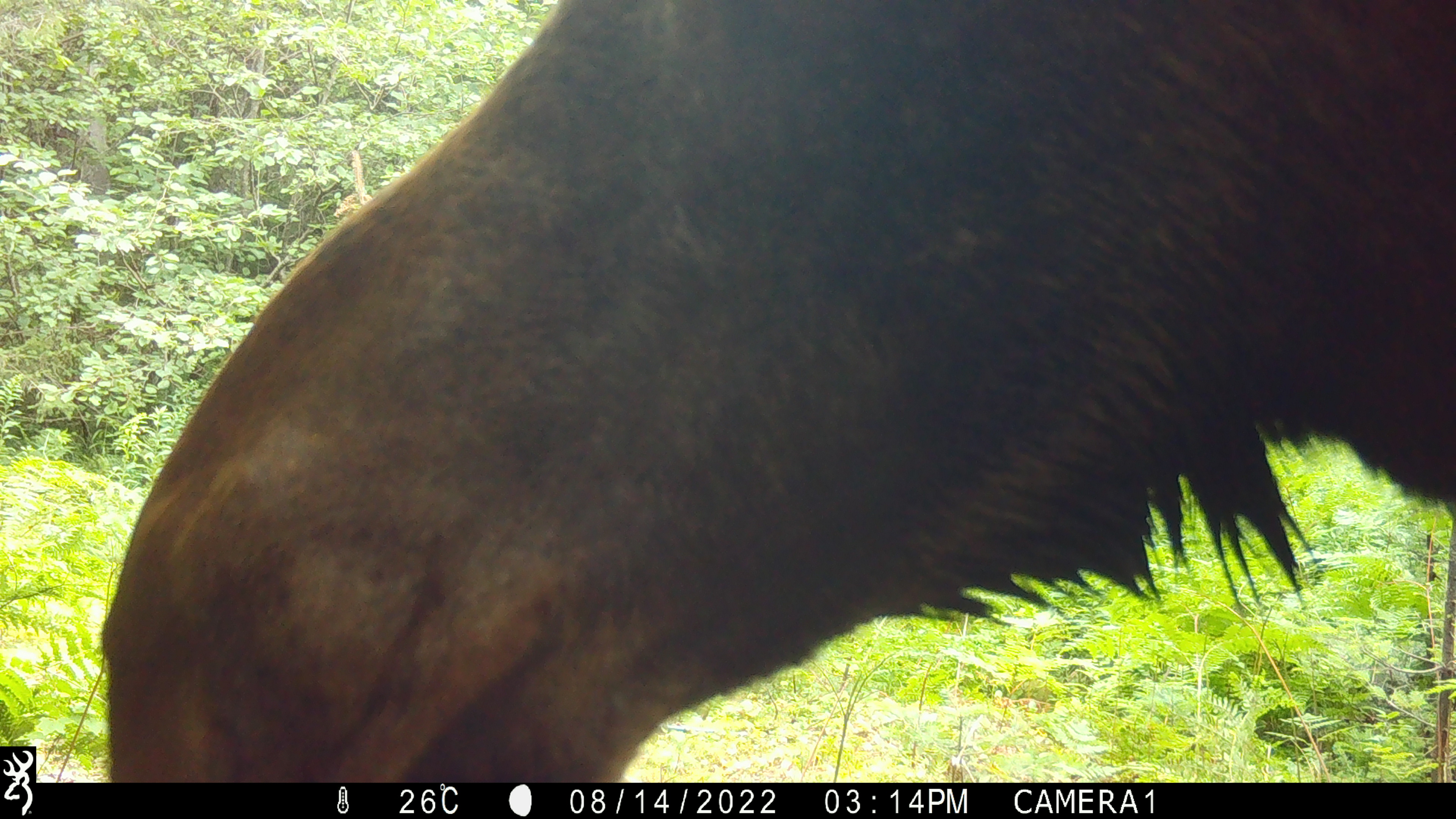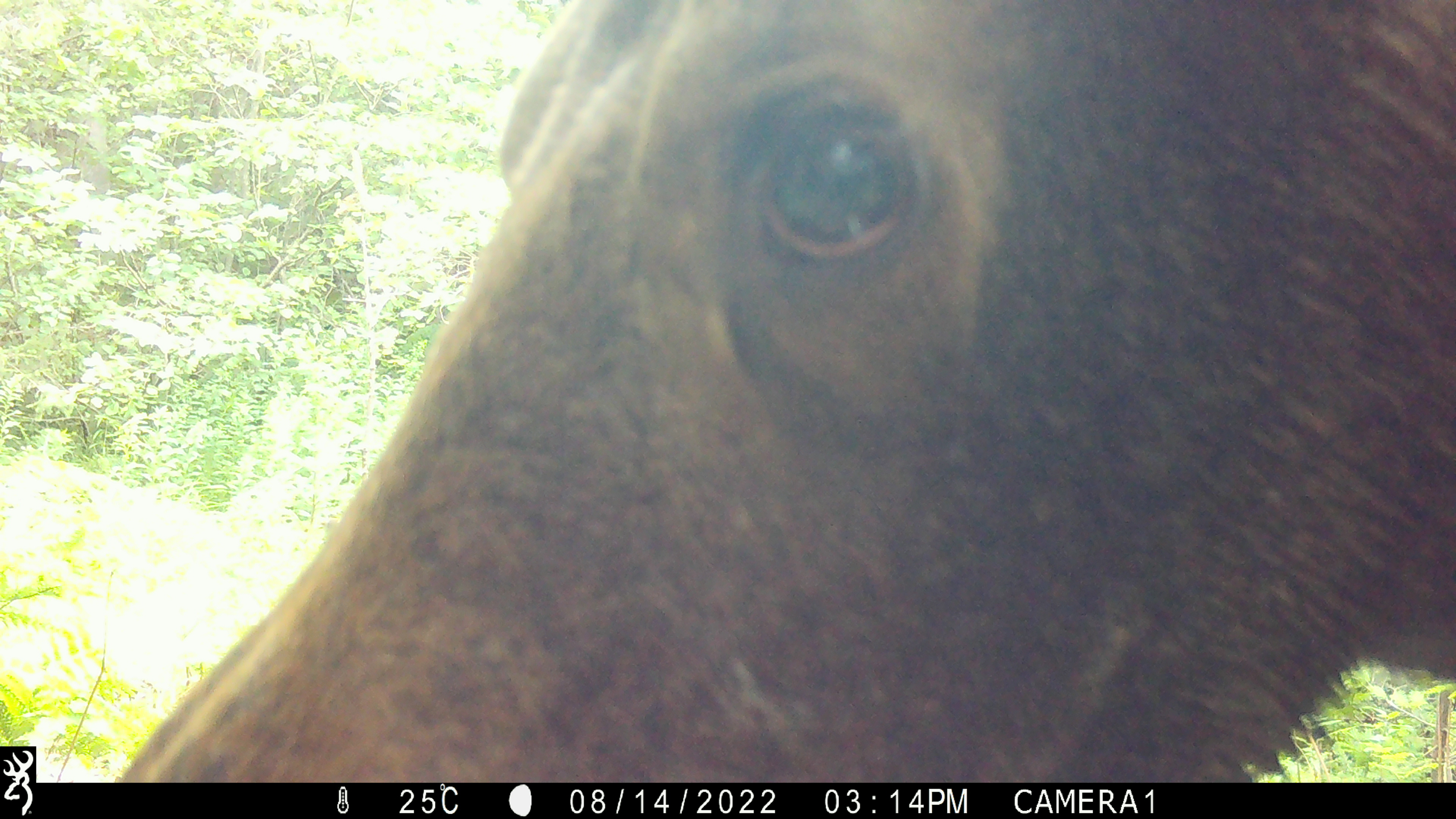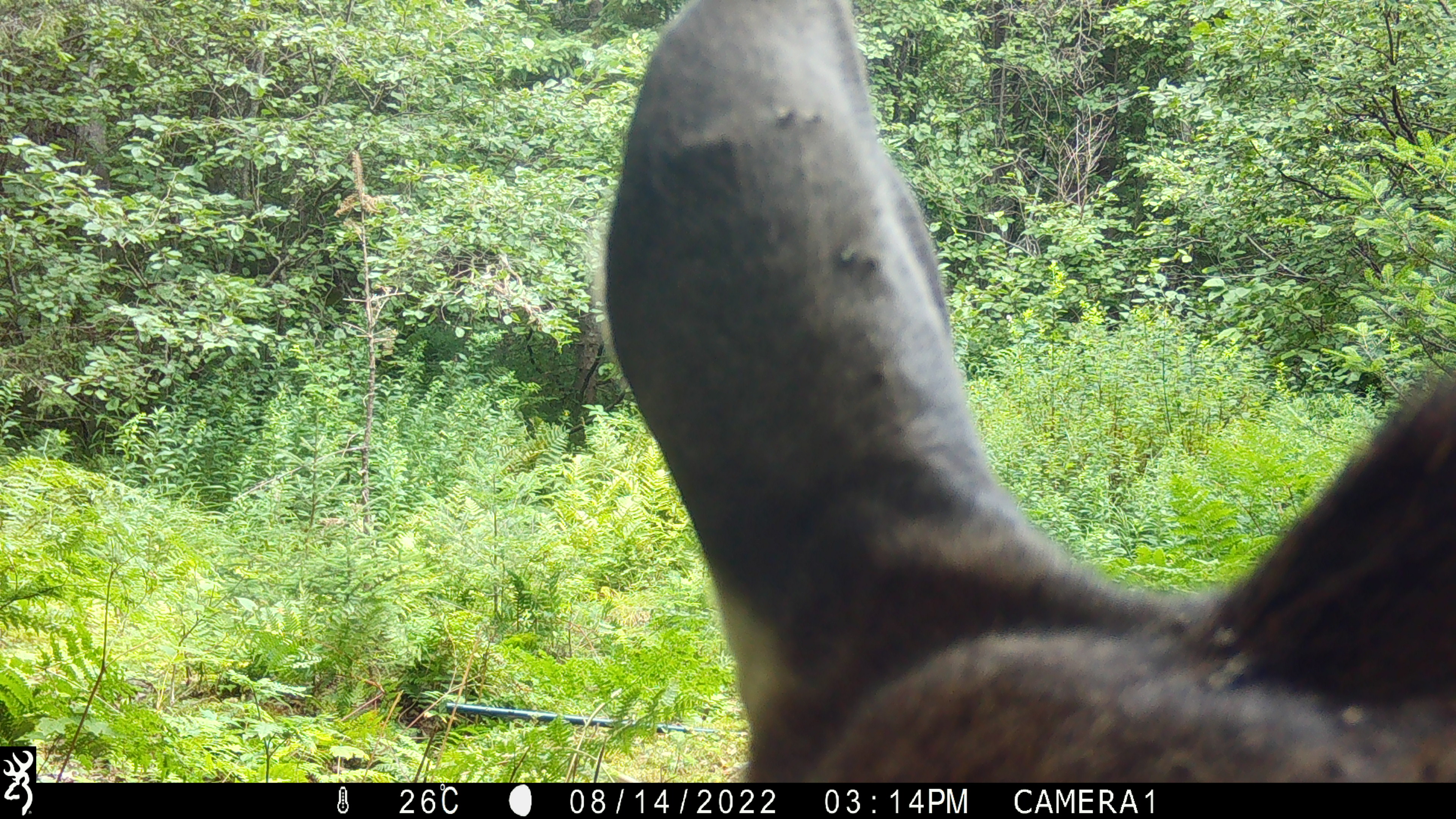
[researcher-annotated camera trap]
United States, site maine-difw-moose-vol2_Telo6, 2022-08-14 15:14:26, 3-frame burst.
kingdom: Animalia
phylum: Chordata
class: Mammalia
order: Artiodactyla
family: Cervidae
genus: Alces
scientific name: Alces alces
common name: moose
Moose (Alces alces).